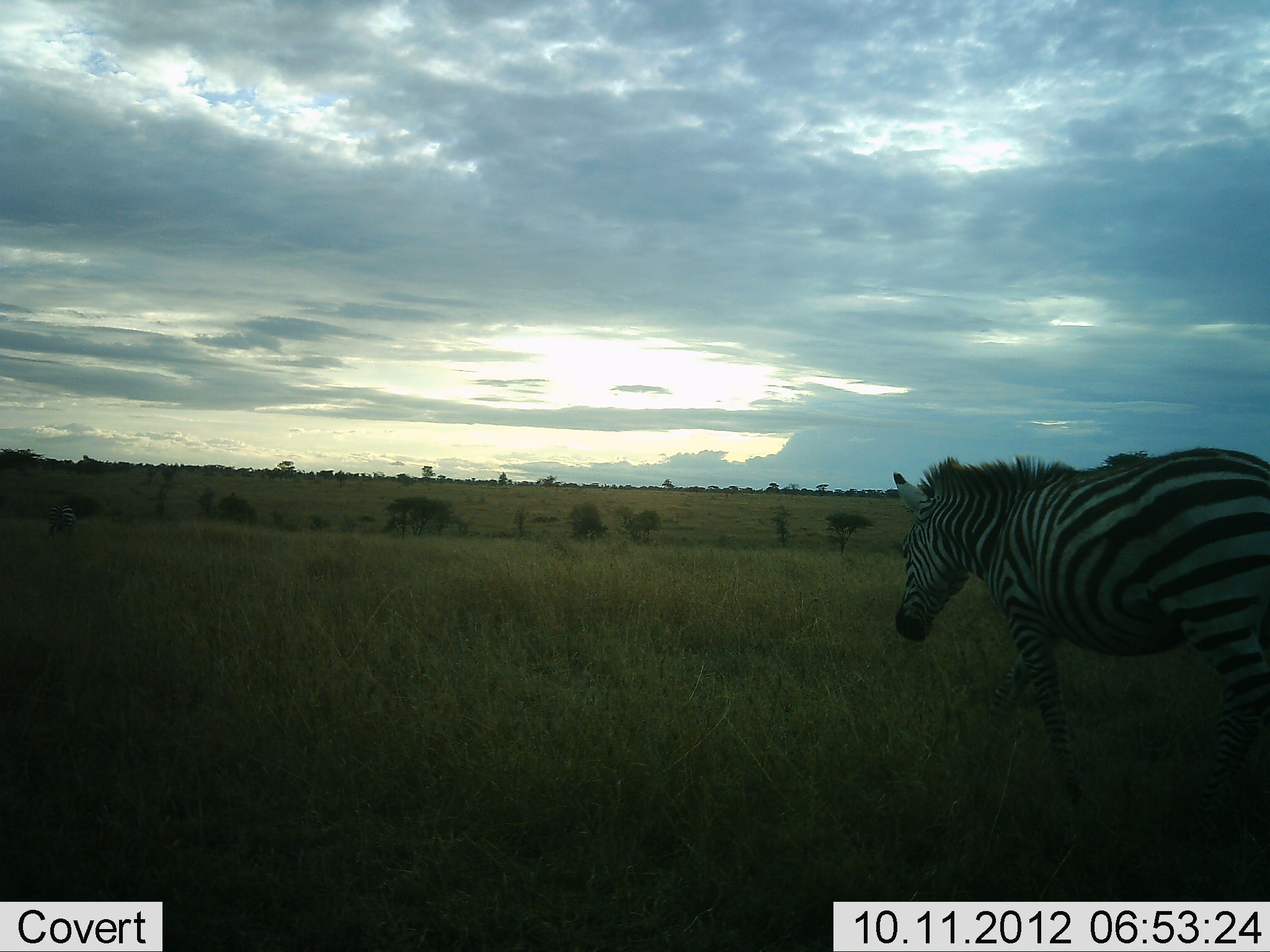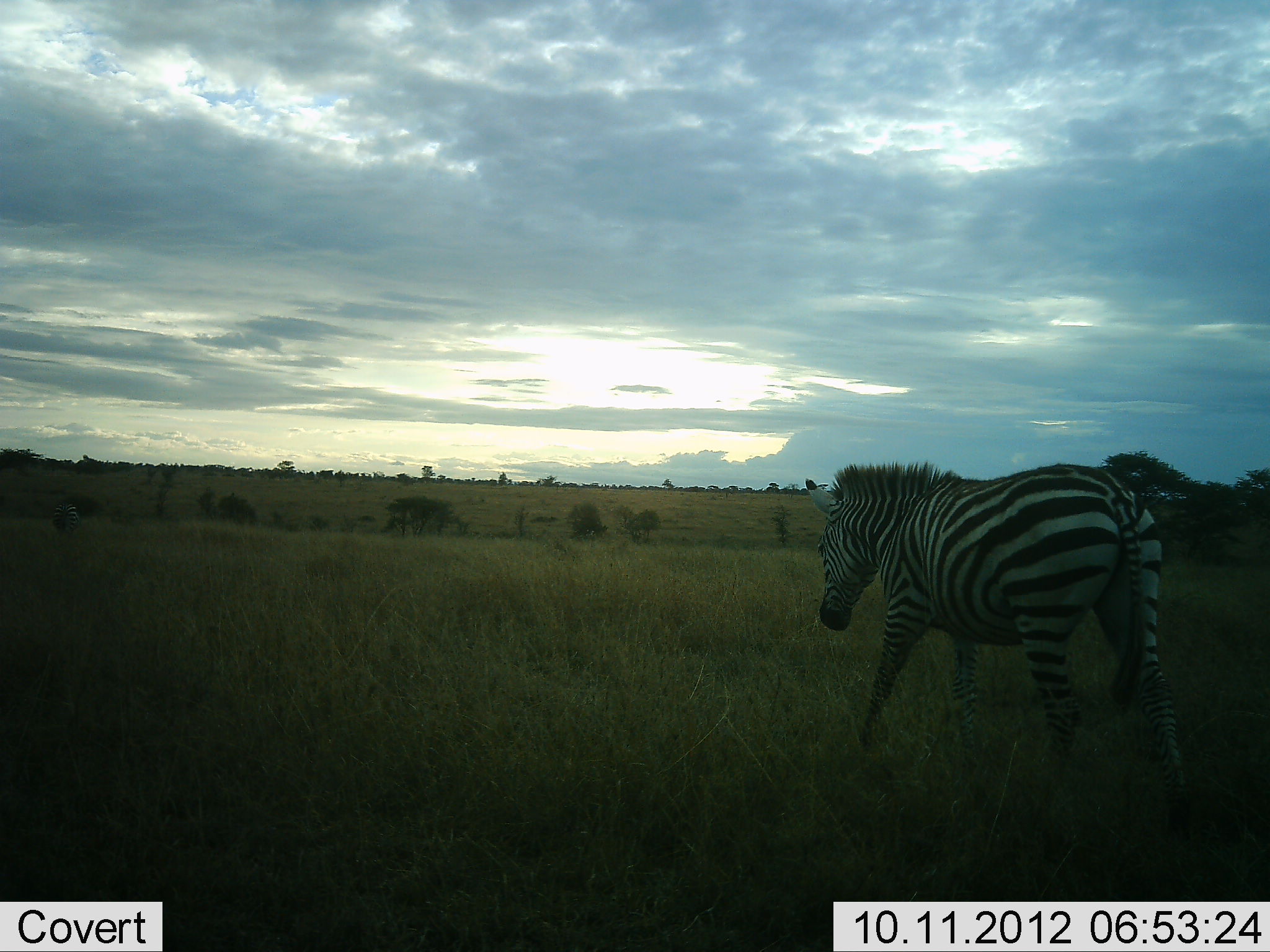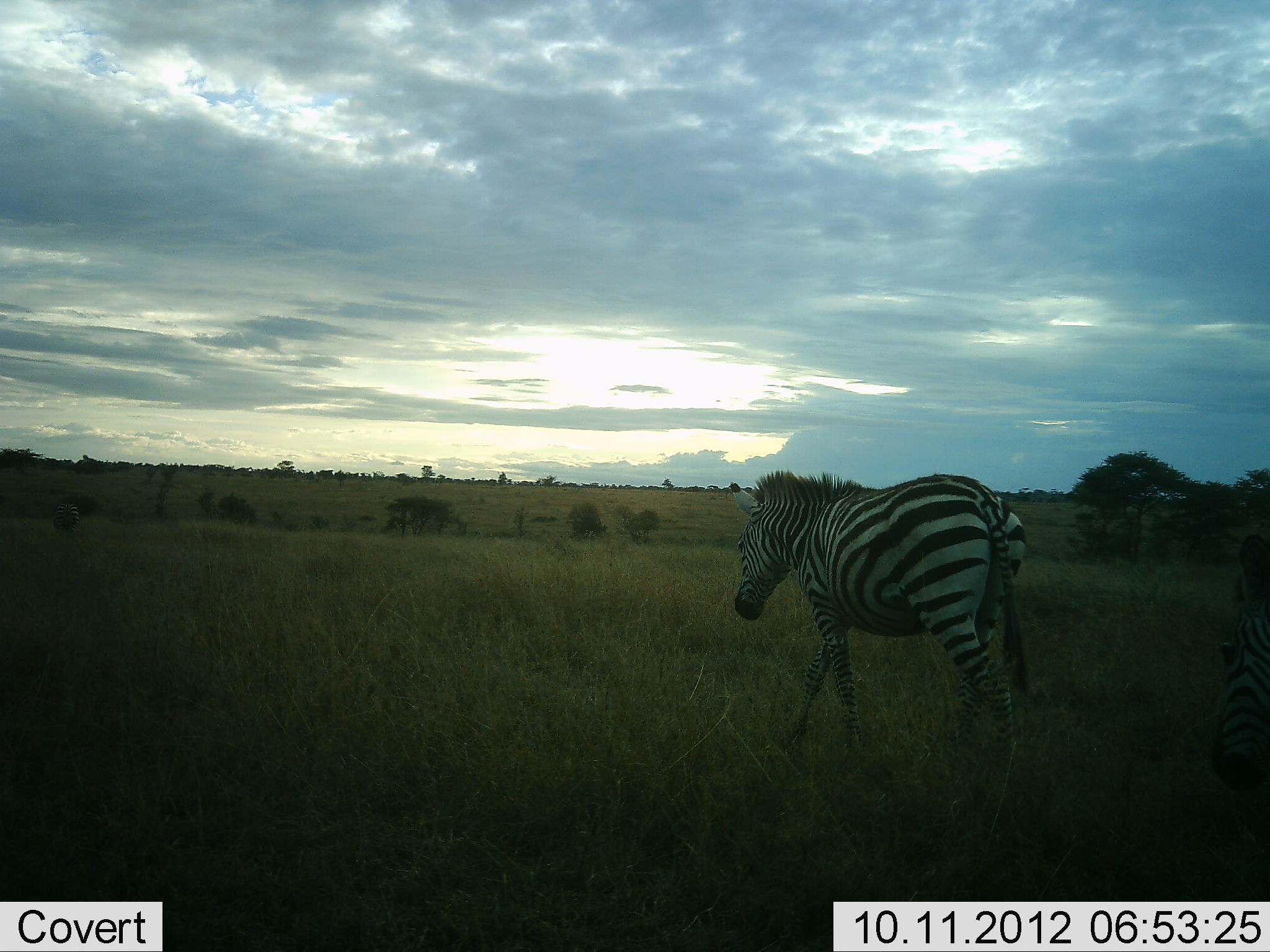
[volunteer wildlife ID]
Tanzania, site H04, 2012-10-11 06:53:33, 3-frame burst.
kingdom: Animalia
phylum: Chordata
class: Mammalia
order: Perissodactyla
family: Equidae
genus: Equus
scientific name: Equus quagga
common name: plains zebra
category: zebra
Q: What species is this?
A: Zebra (plains zebra) (Equus quagga).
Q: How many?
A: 2.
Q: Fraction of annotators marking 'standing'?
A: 0%.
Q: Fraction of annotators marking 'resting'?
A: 0%.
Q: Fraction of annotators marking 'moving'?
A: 100%.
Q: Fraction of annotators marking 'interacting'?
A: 0%.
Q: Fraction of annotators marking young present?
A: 0%.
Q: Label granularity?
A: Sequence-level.